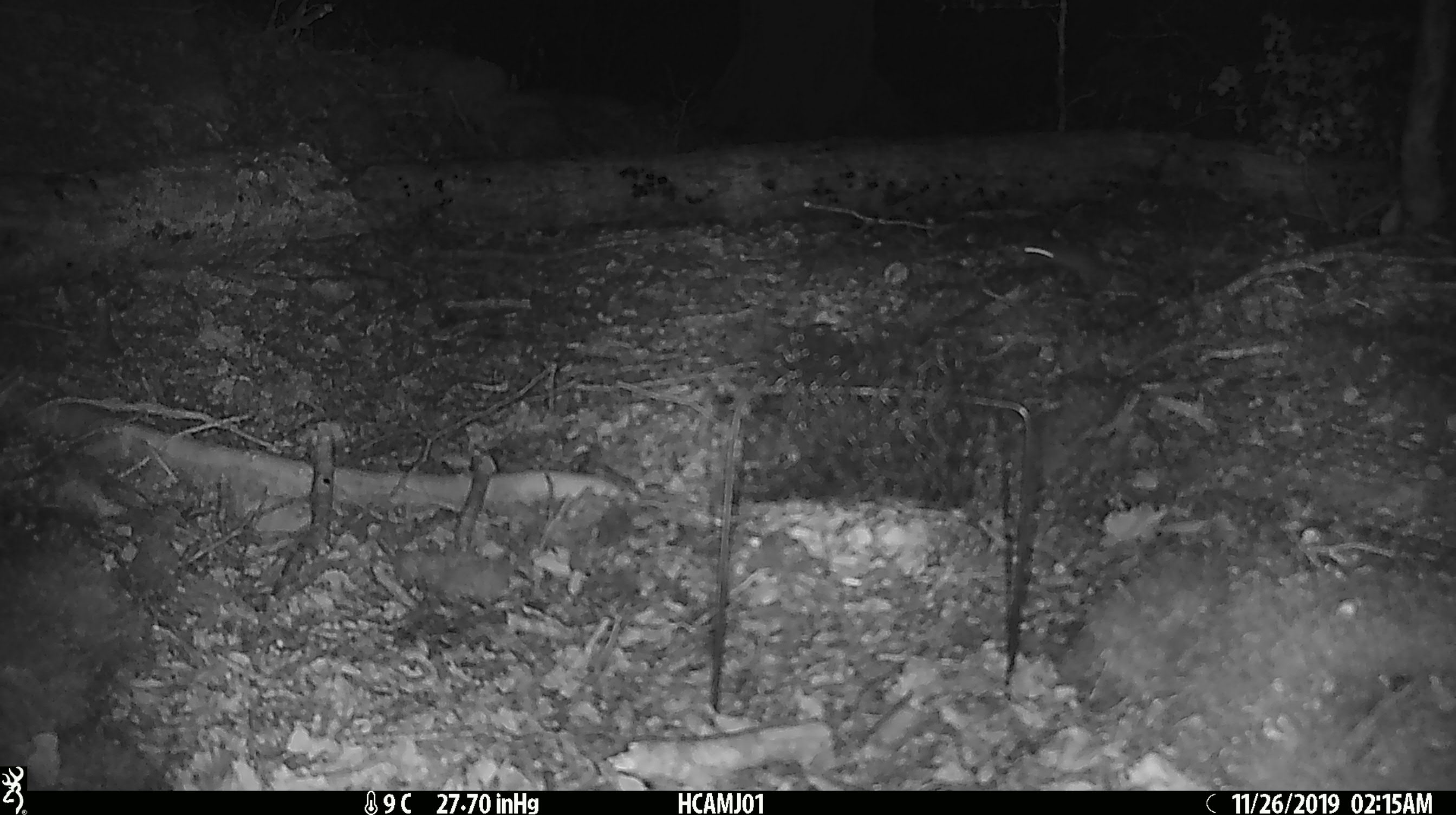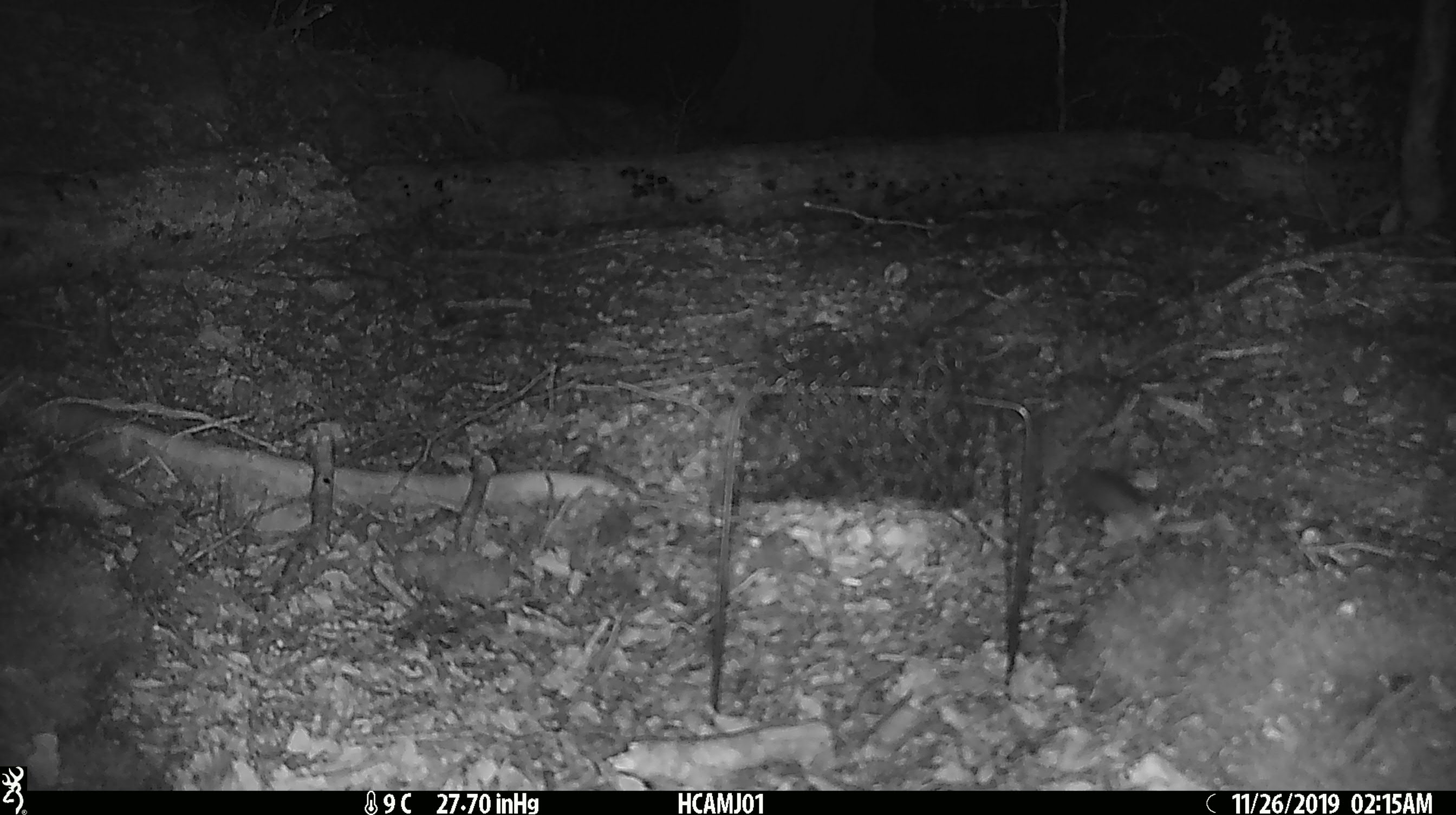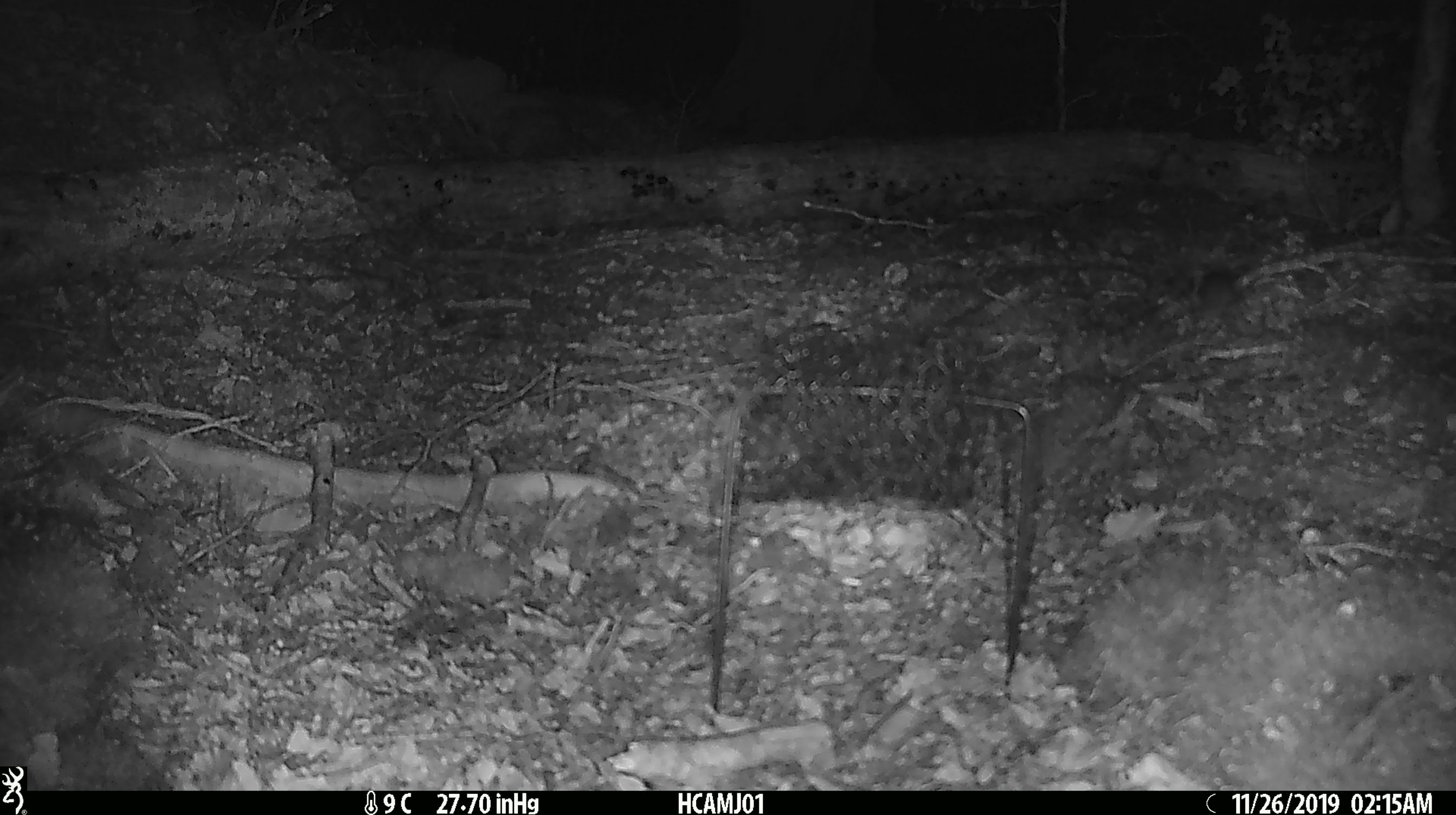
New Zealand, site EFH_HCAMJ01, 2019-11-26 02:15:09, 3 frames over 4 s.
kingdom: Animalia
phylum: Chordata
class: Mammalia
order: Rodentia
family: Muridae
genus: Mus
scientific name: Mus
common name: mouse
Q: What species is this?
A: Mouse (Mus).